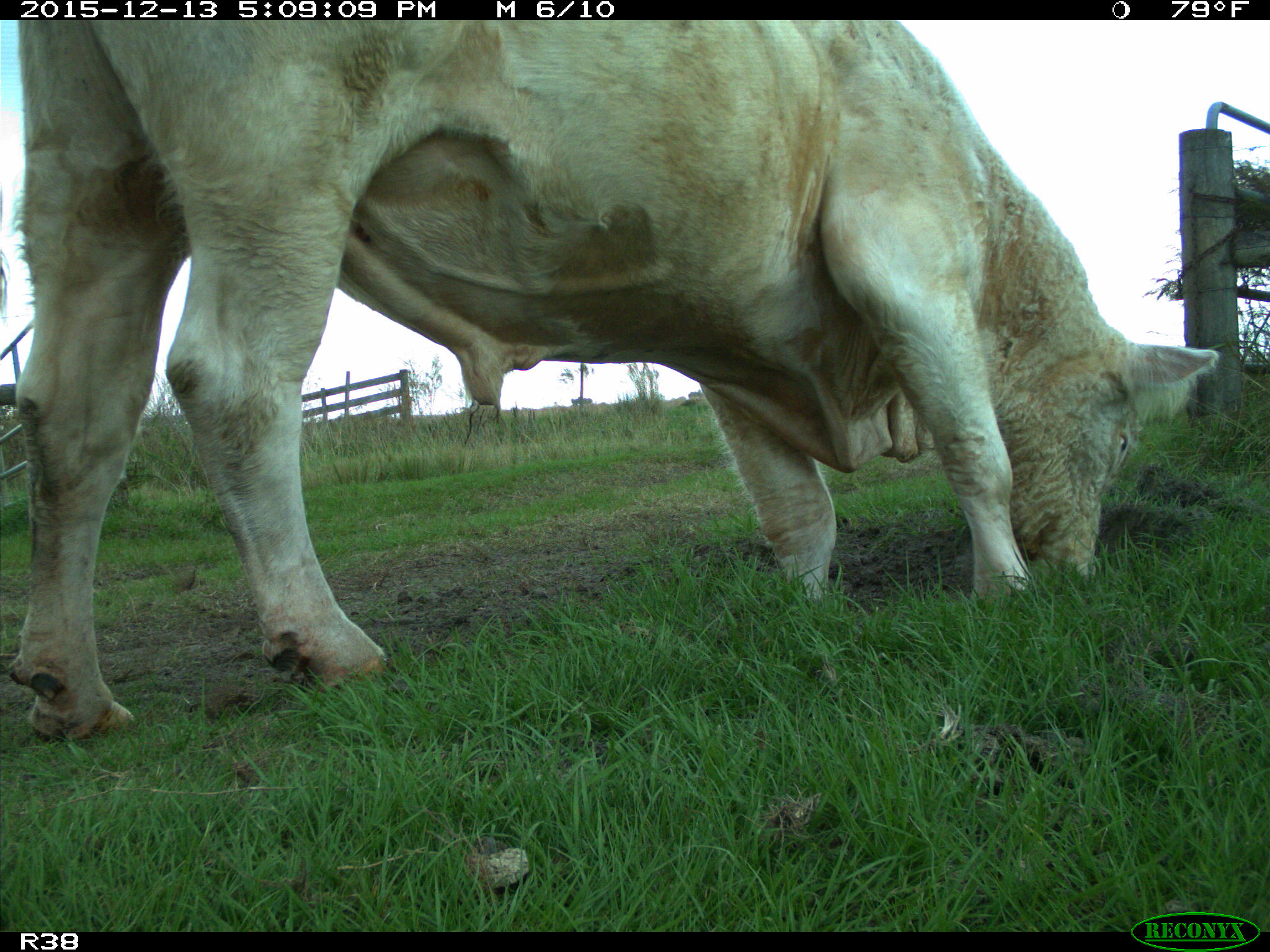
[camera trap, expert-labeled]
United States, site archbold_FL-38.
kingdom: Animalia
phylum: Chordata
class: Mammalia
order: Artiodactyla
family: Bovidae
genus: Bos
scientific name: Bos taurus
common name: domestic cow